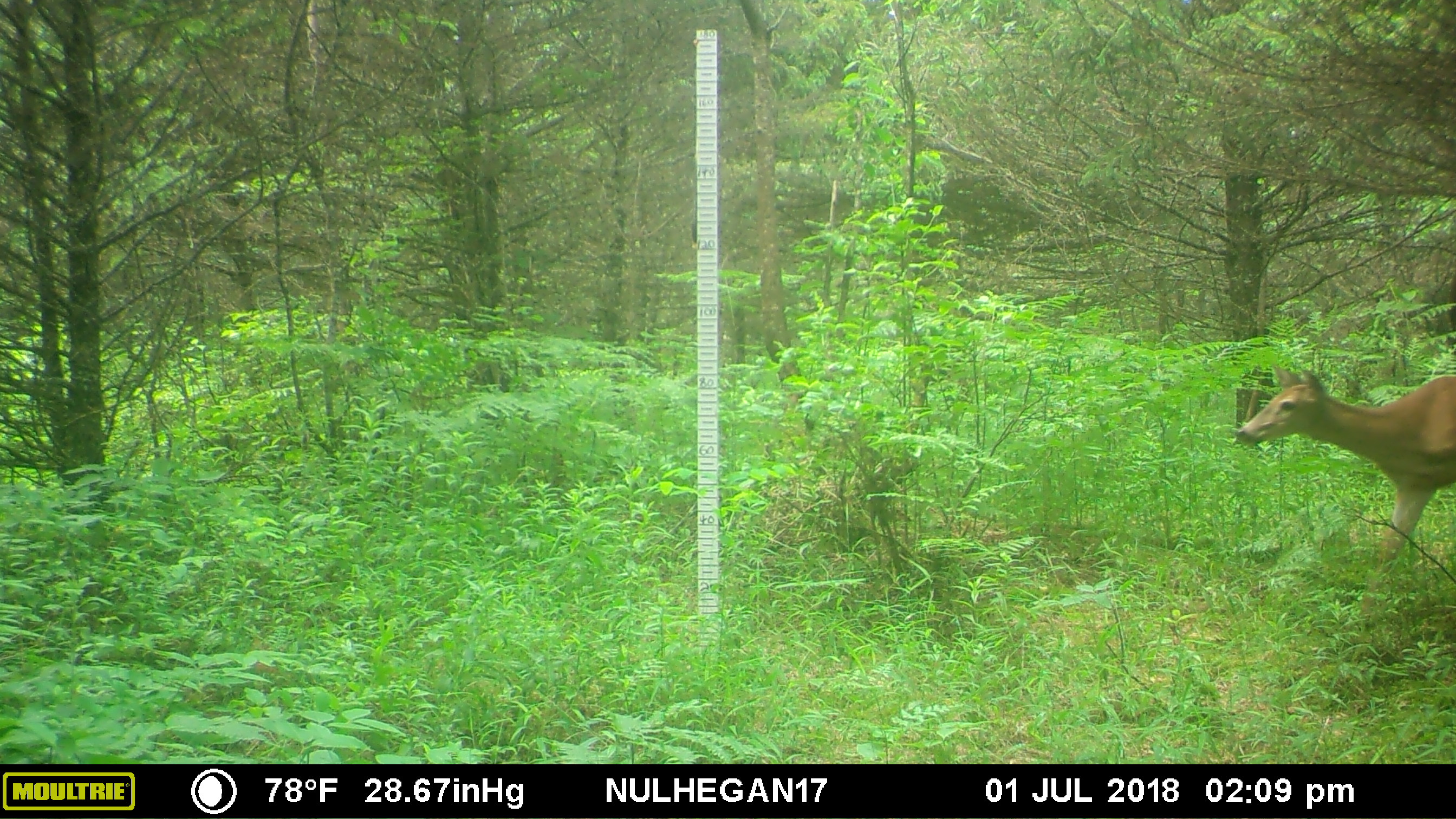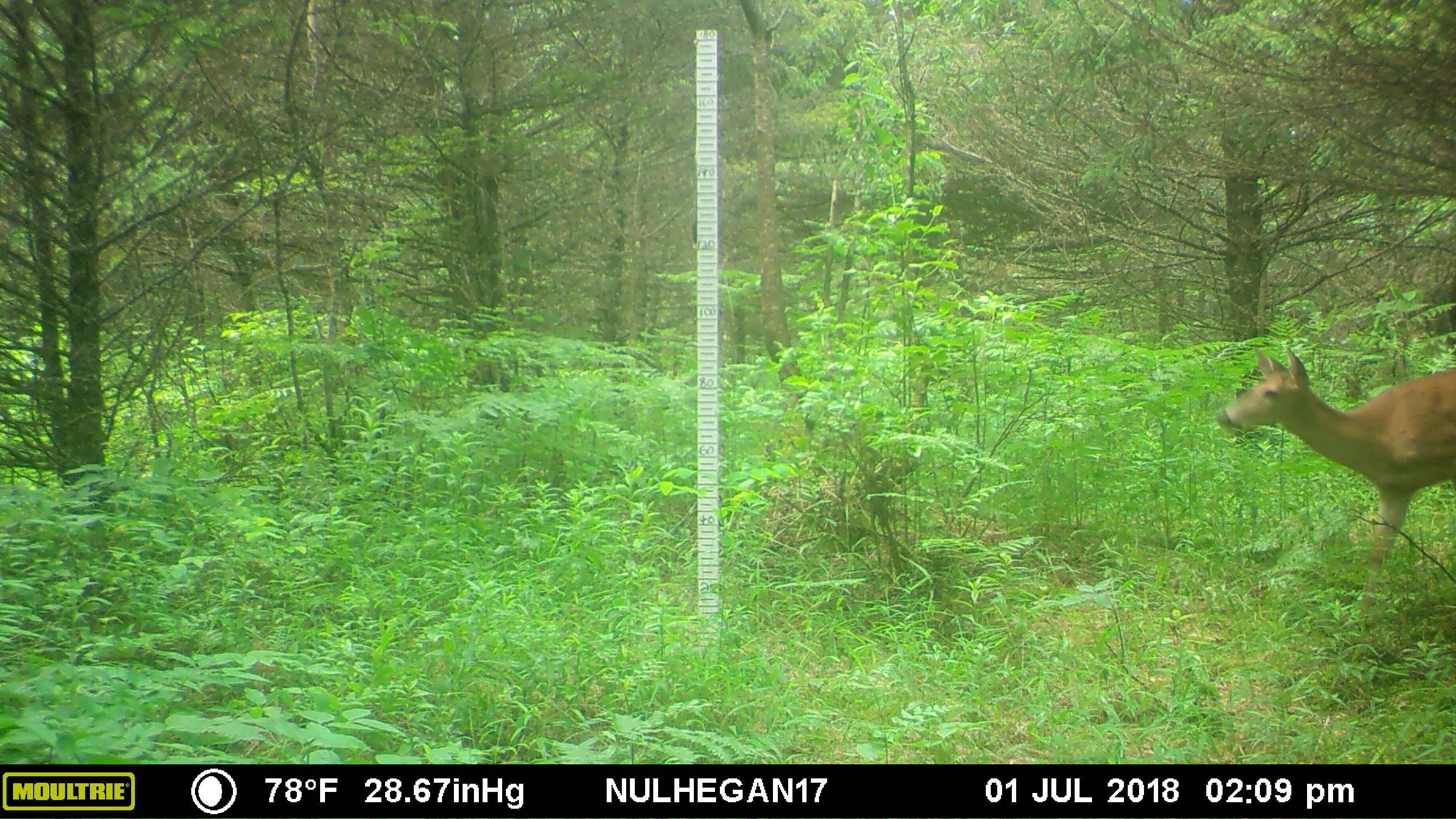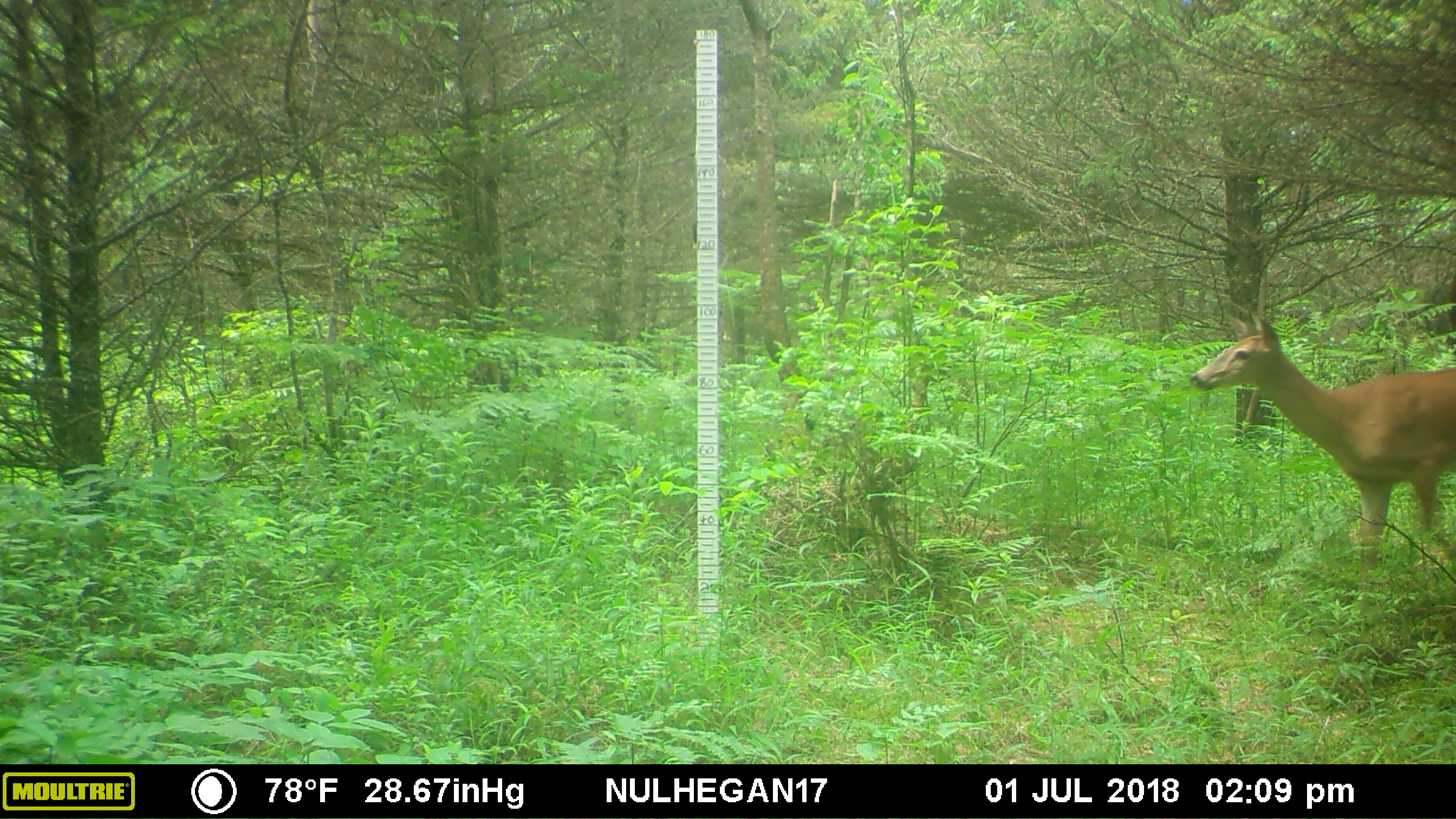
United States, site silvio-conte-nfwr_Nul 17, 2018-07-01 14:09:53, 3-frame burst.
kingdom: Animalia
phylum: Chordata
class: Mammalia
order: Artiodactyla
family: Cervidae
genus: Odocoileus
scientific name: Odocoileus virginianus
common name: white-tailed deer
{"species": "white-tailed deer (Odocoileus virginianus)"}